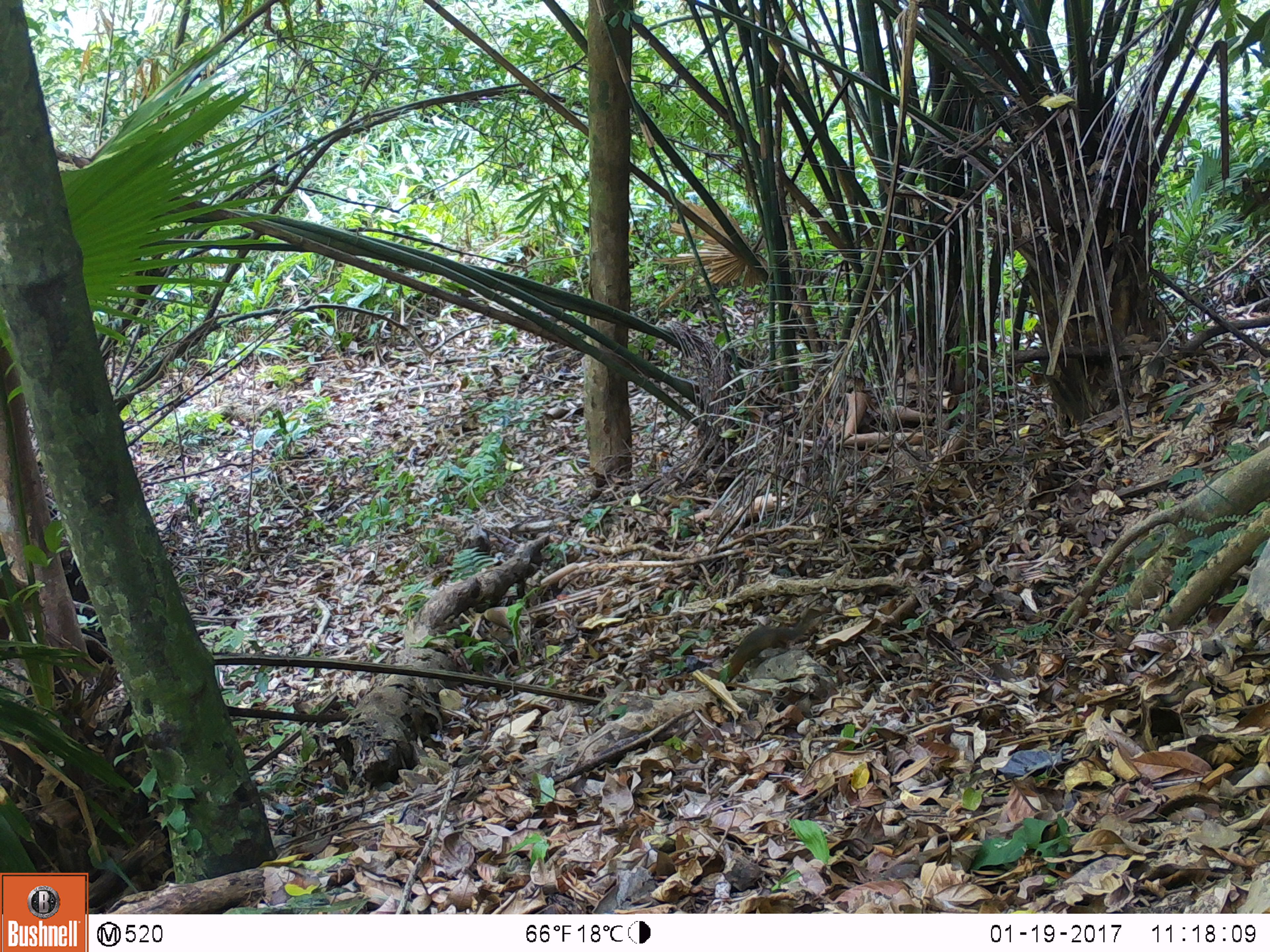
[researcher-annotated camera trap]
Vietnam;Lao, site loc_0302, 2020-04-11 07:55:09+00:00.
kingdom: Animalia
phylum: Chordata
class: Mammalia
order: Rodentia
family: Sciuridae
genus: Dremomys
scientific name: Dremomys rufigenis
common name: red-cheeked squirrel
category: red cheeked squirrel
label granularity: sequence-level